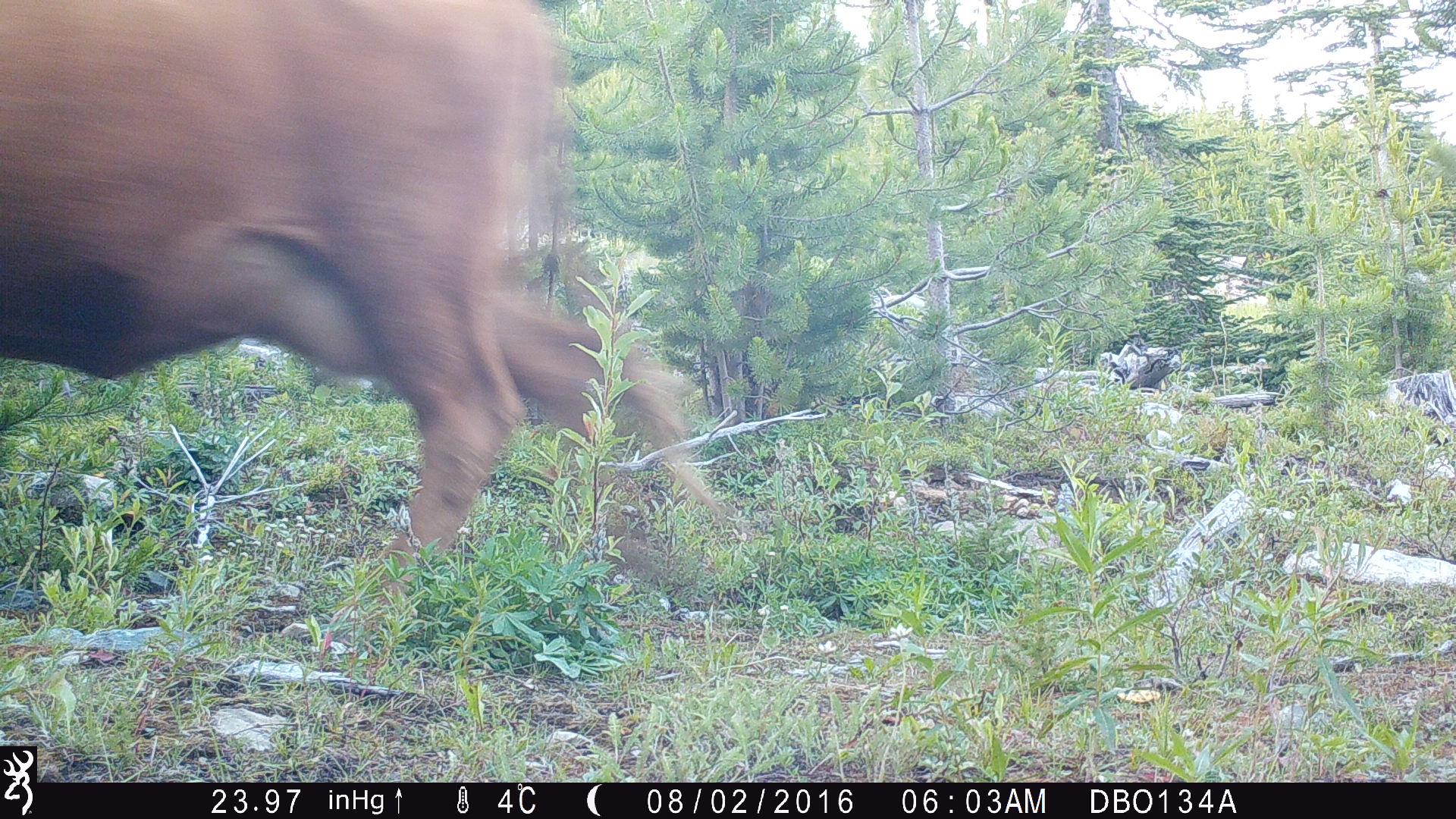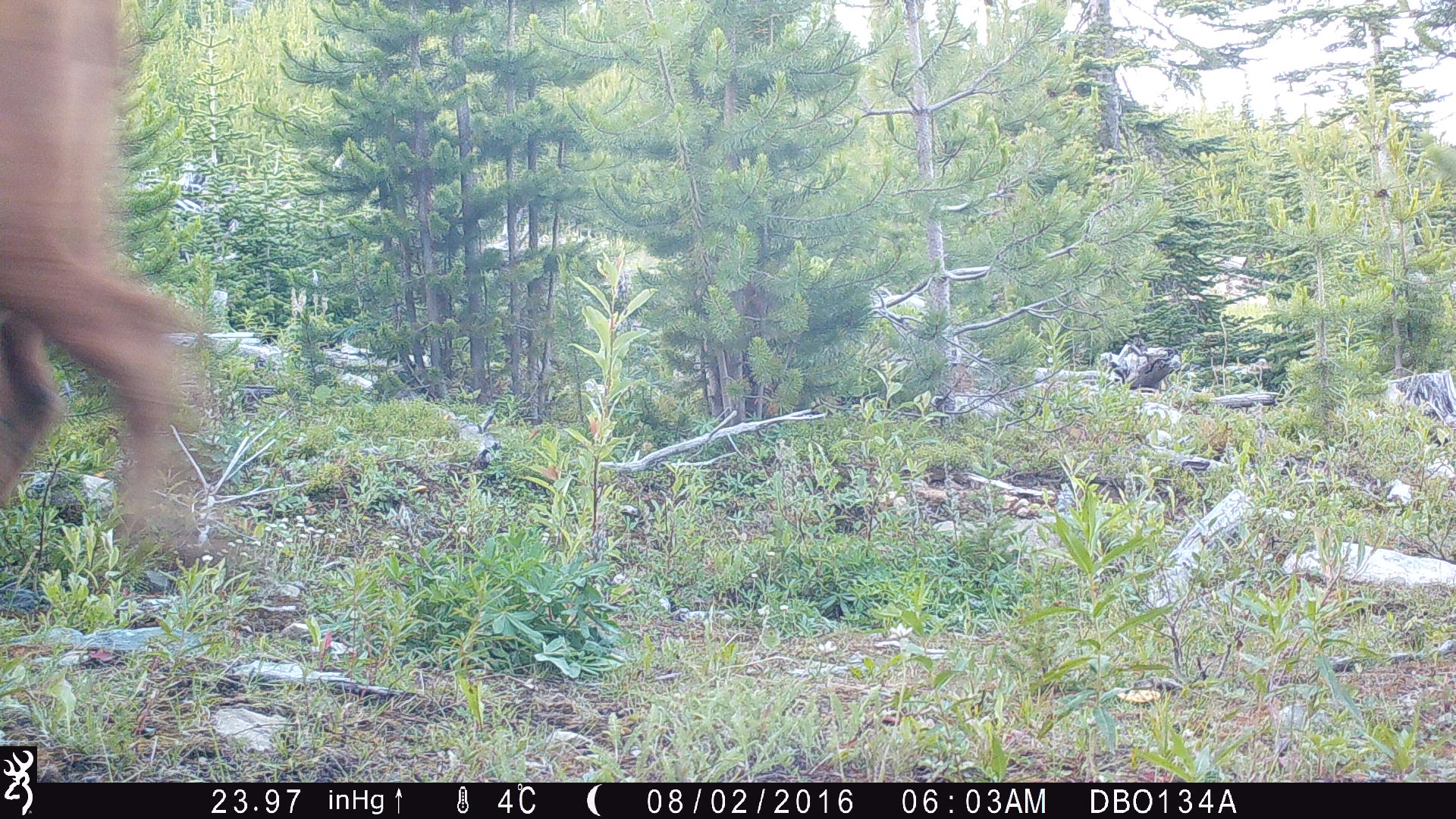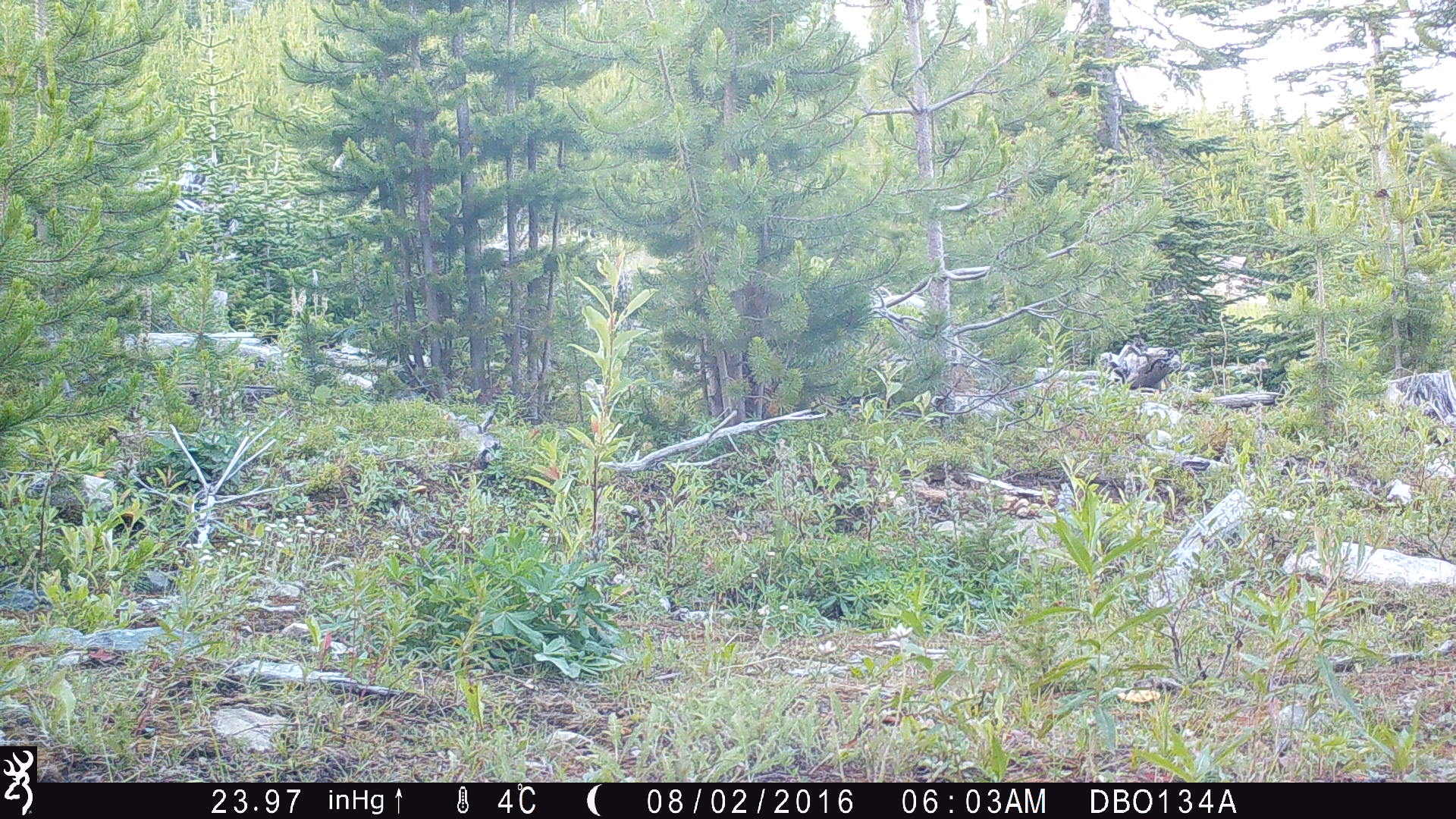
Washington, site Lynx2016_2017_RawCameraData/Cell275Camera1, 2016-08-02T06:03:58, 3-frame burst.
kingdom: Animalia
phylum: Chordata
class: Mammalia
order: Artiodactyla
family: Bovidae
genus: Bos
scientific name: Bos taurus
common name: domestic cattle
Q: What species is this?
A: Domestic cattle (Bos taurus).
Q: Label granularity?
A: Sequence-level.